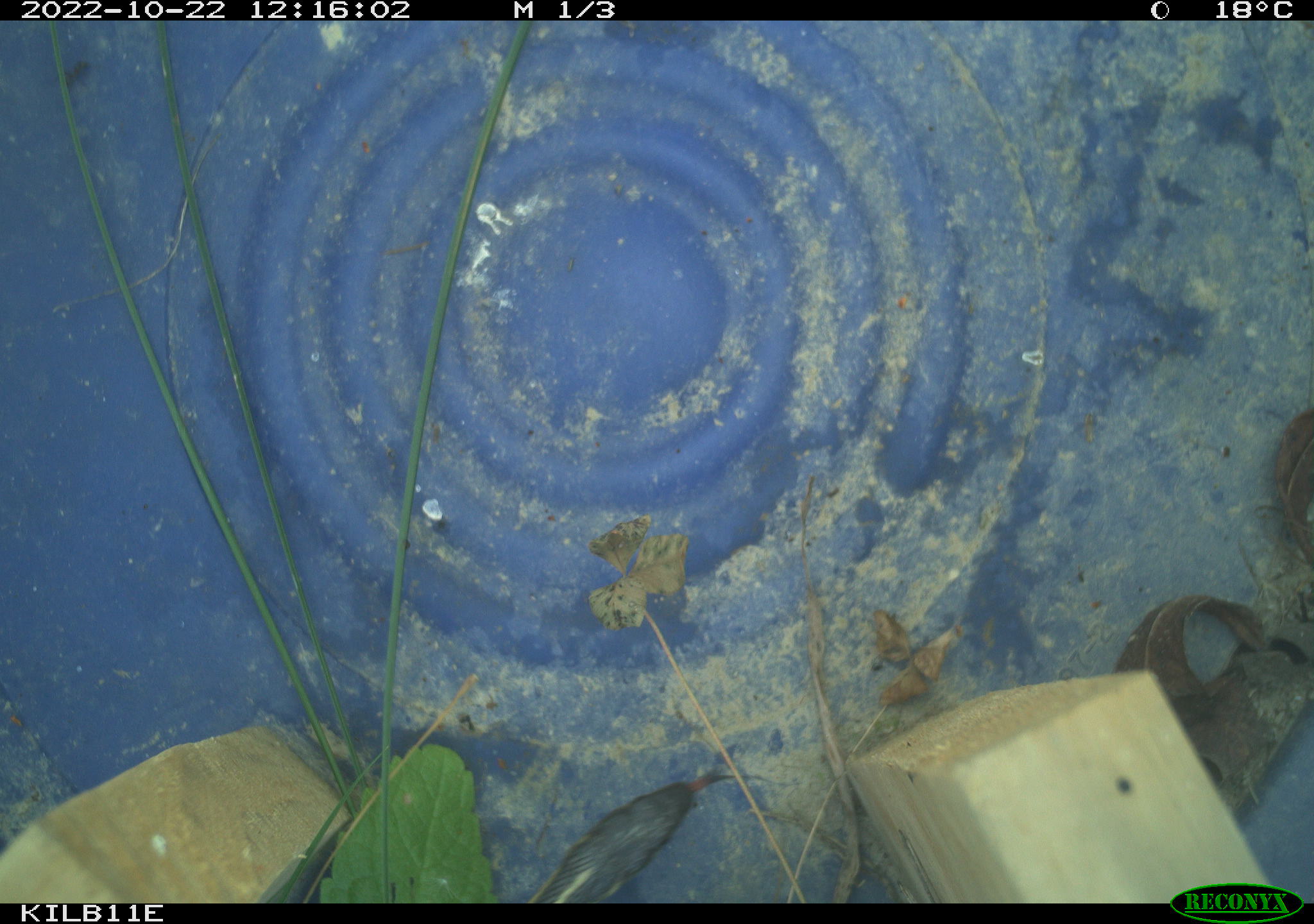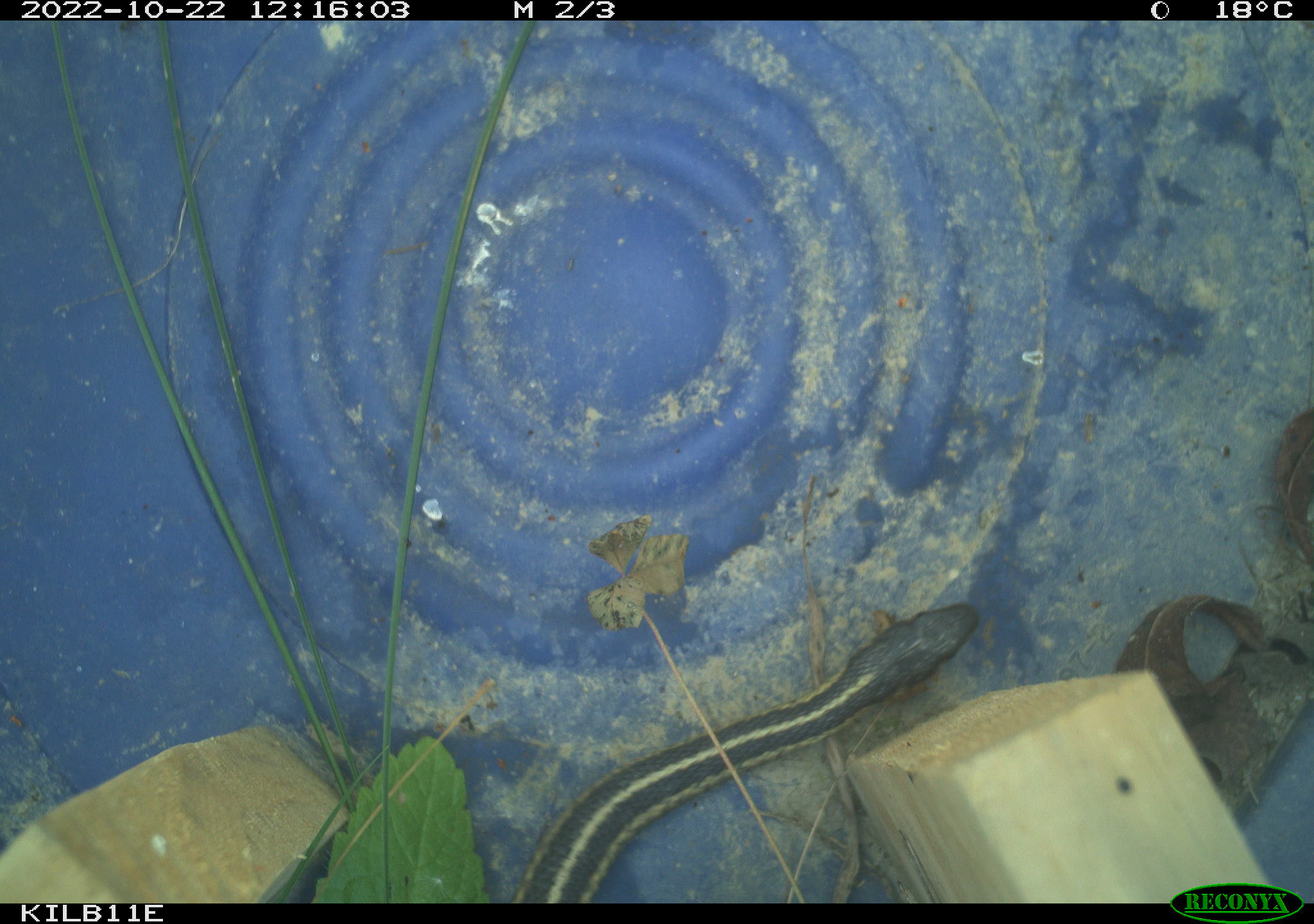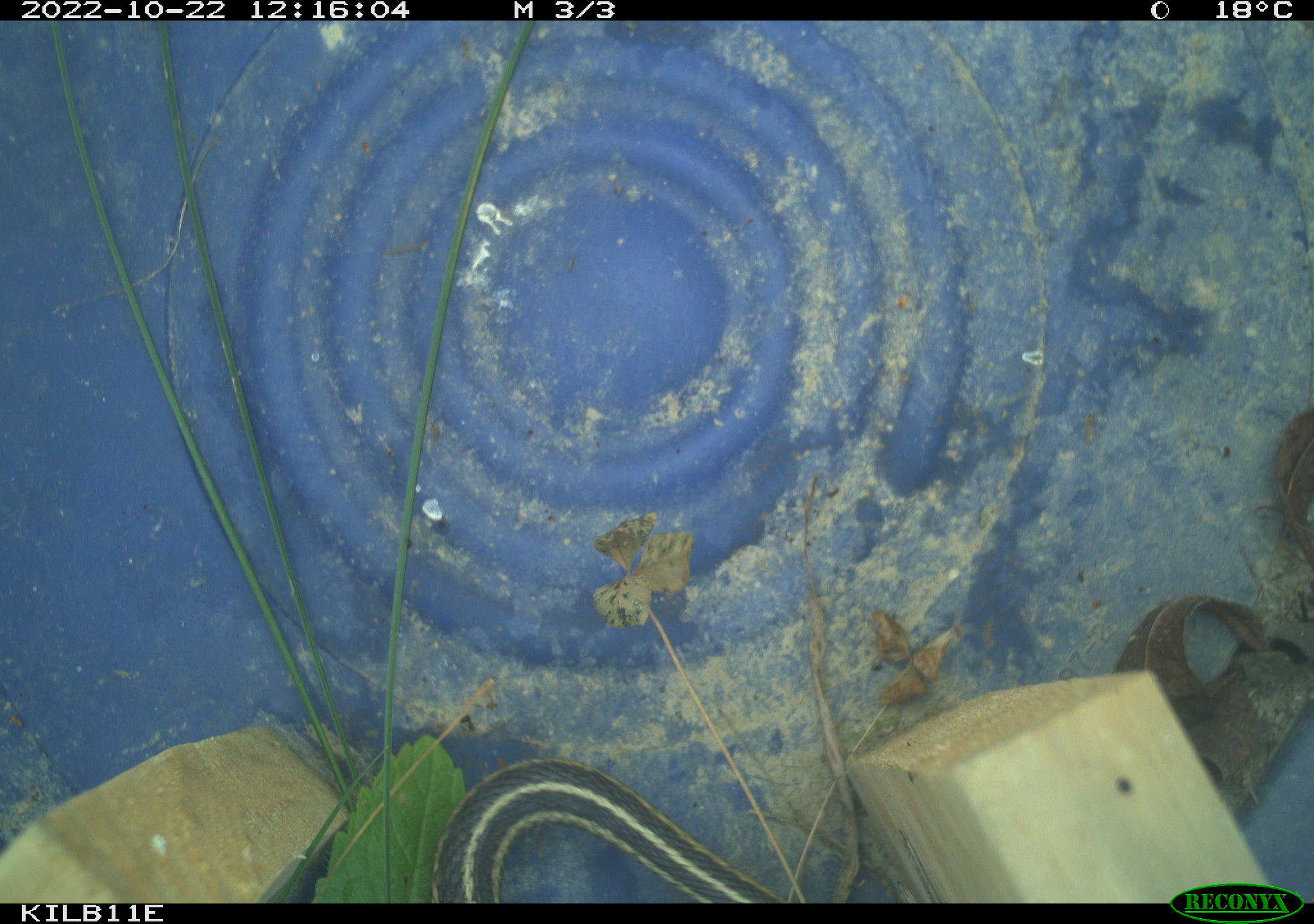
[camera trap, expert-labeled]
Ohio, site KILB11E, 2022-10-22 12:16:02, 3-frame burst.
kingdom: Animalia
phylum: Chordata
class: Reptilia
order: Squamata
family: Colubridae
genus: Thamnophis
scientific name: Thamnophis sirtalis sirtalis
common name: eastern gartersnake